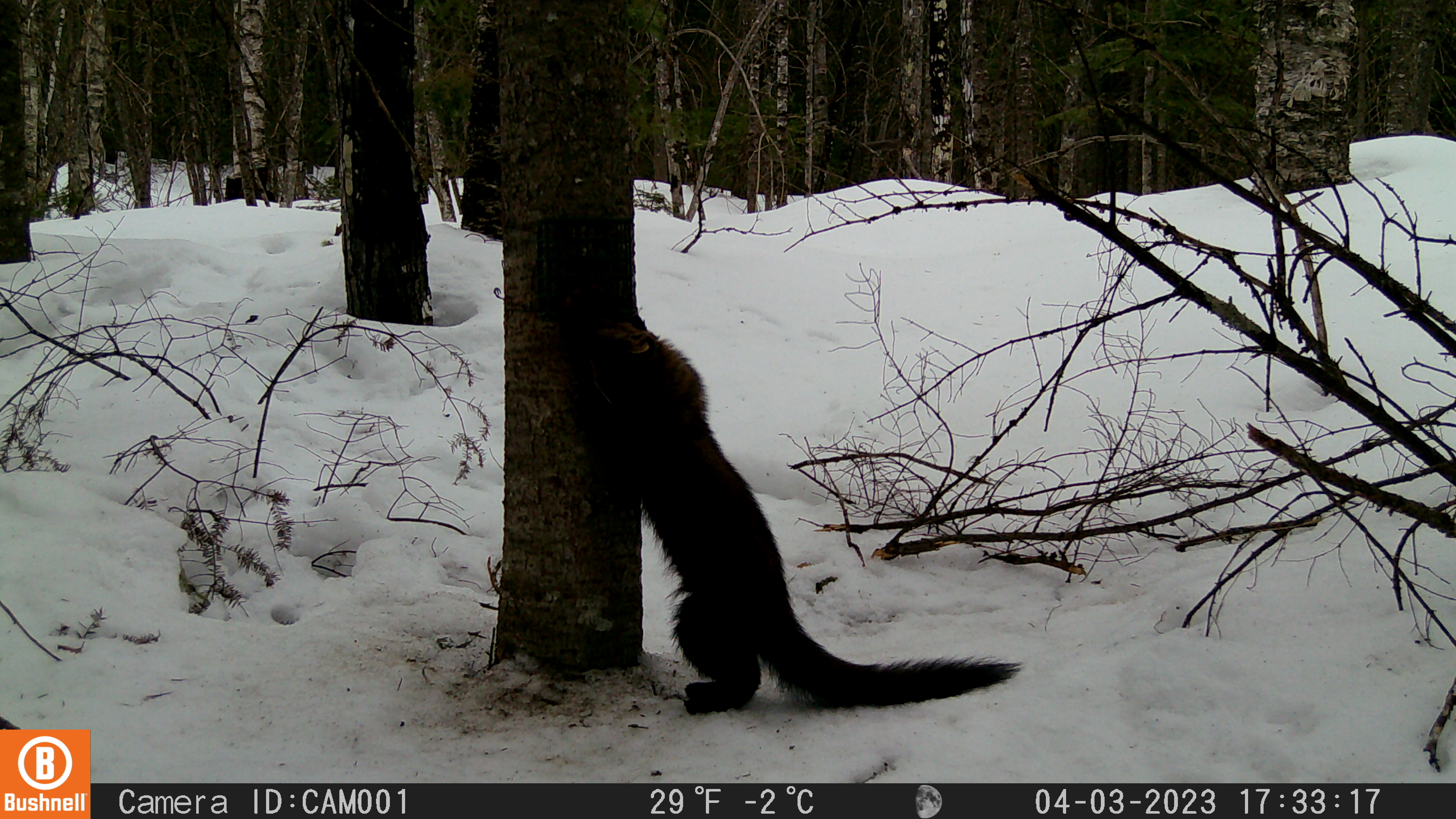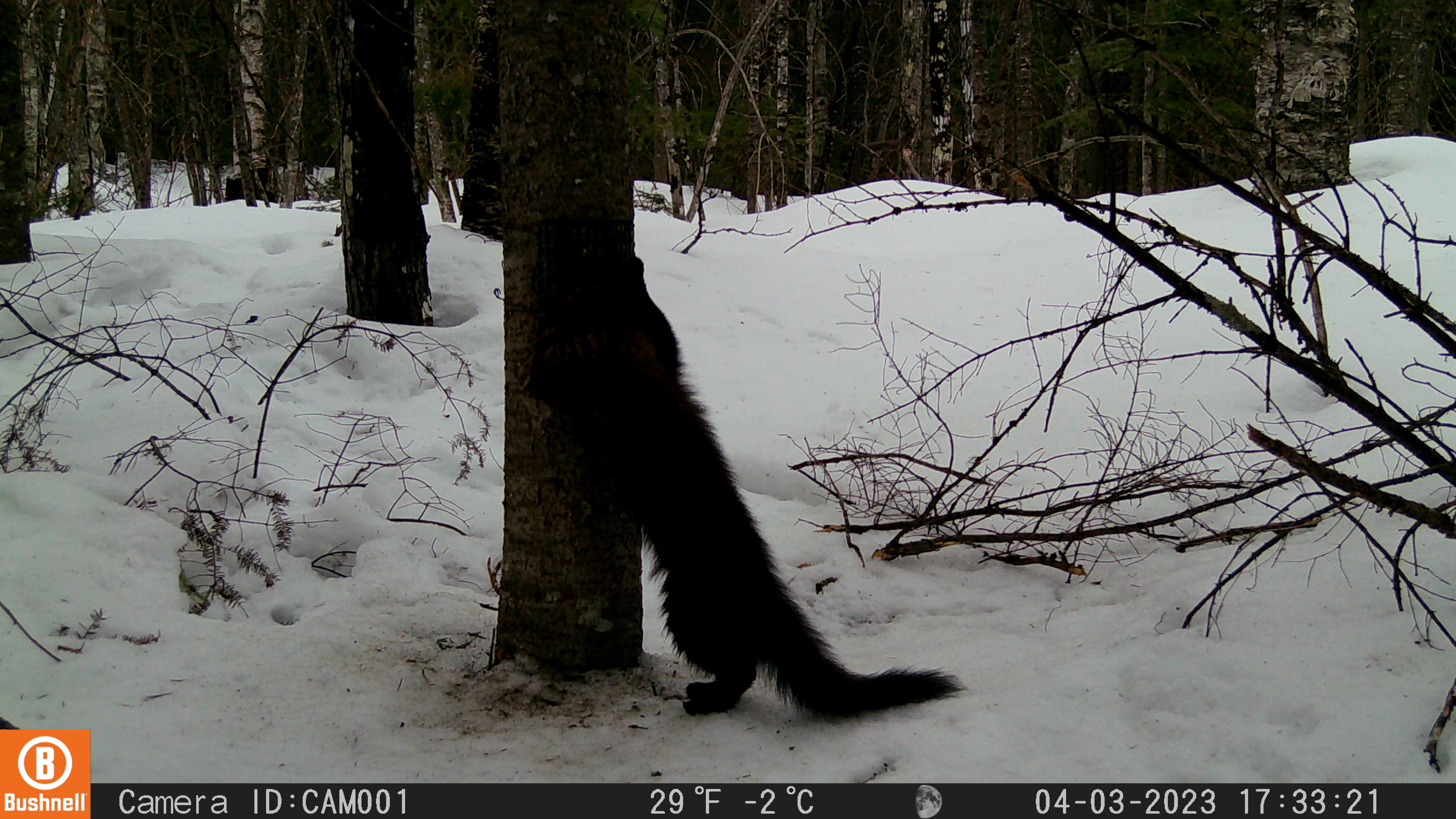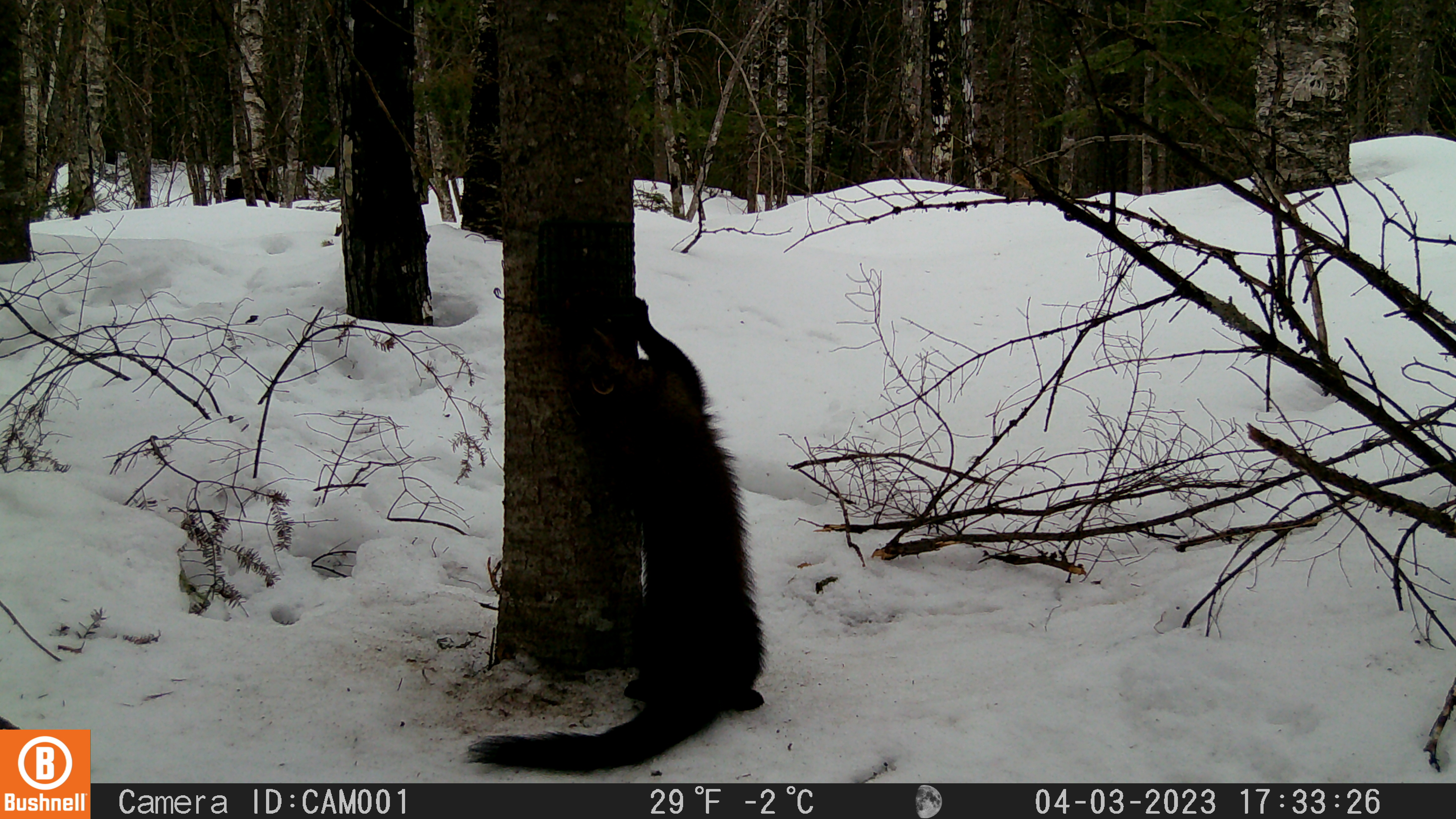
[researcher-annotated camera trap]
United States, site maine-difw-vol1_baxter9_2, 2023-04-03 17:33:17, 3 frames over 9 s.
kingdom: Animalia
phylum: Chordata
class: Mammalia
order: Carnivora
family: Mustelidae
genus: Martes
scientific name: Martes americana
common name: american marten